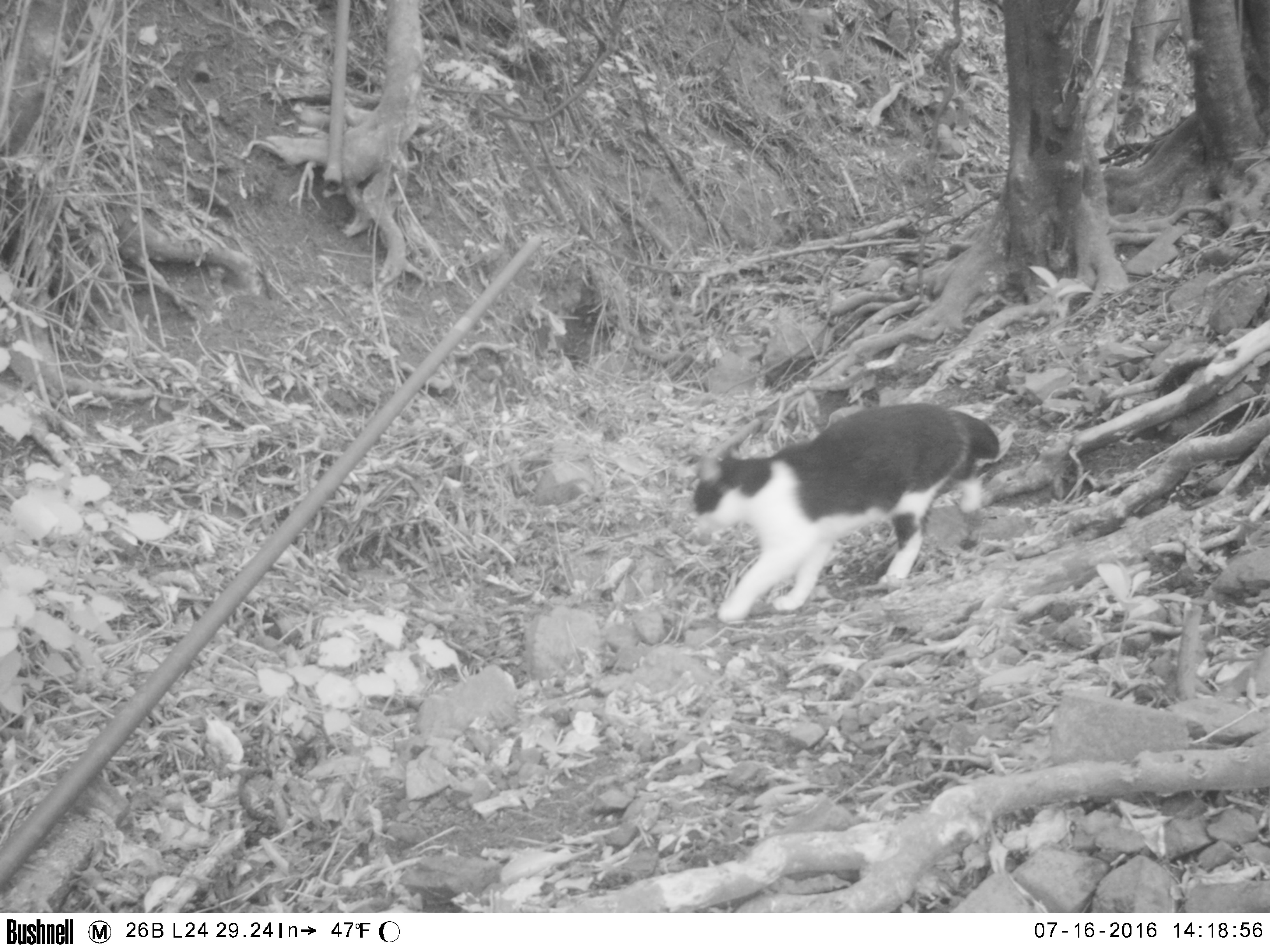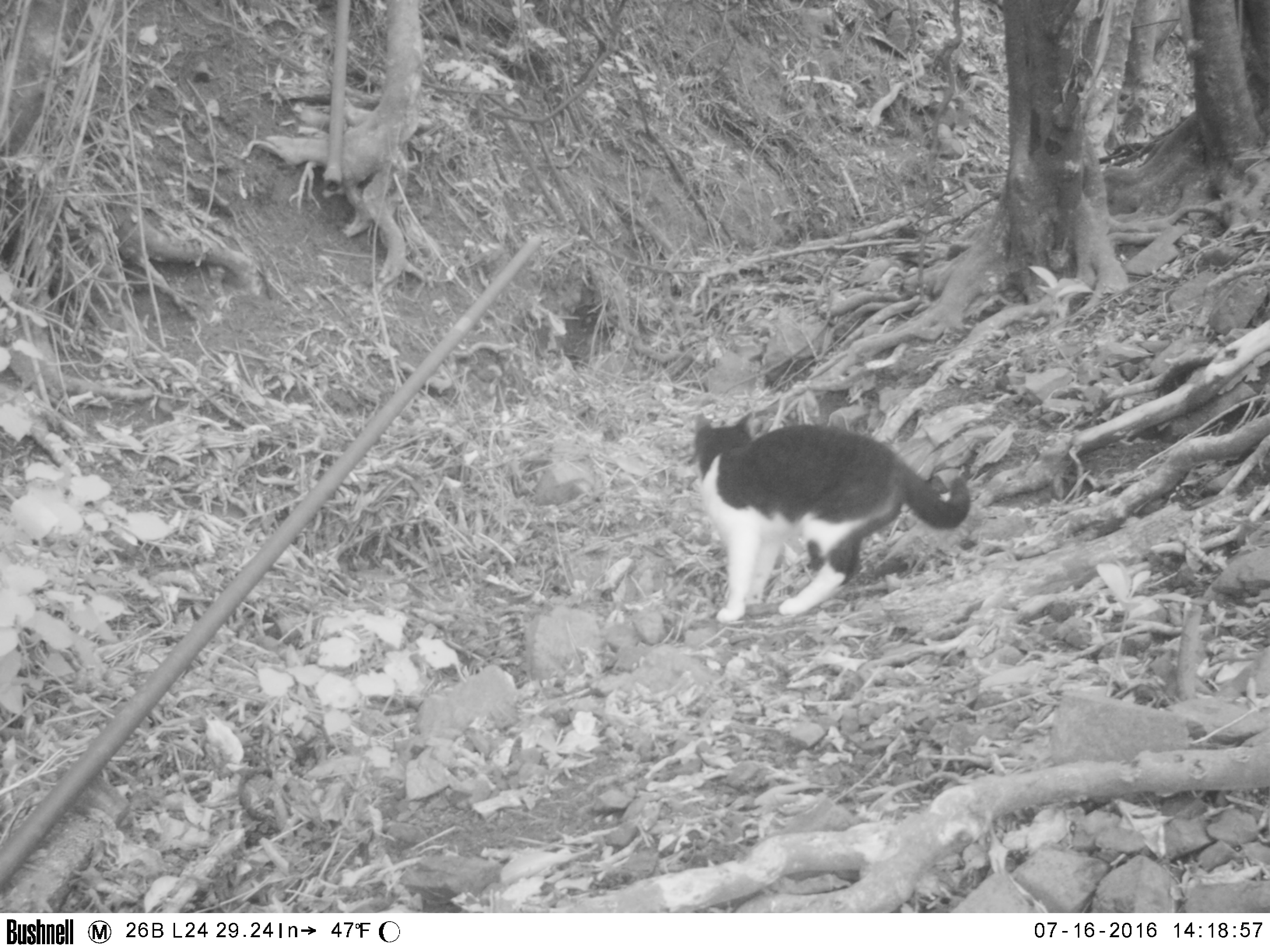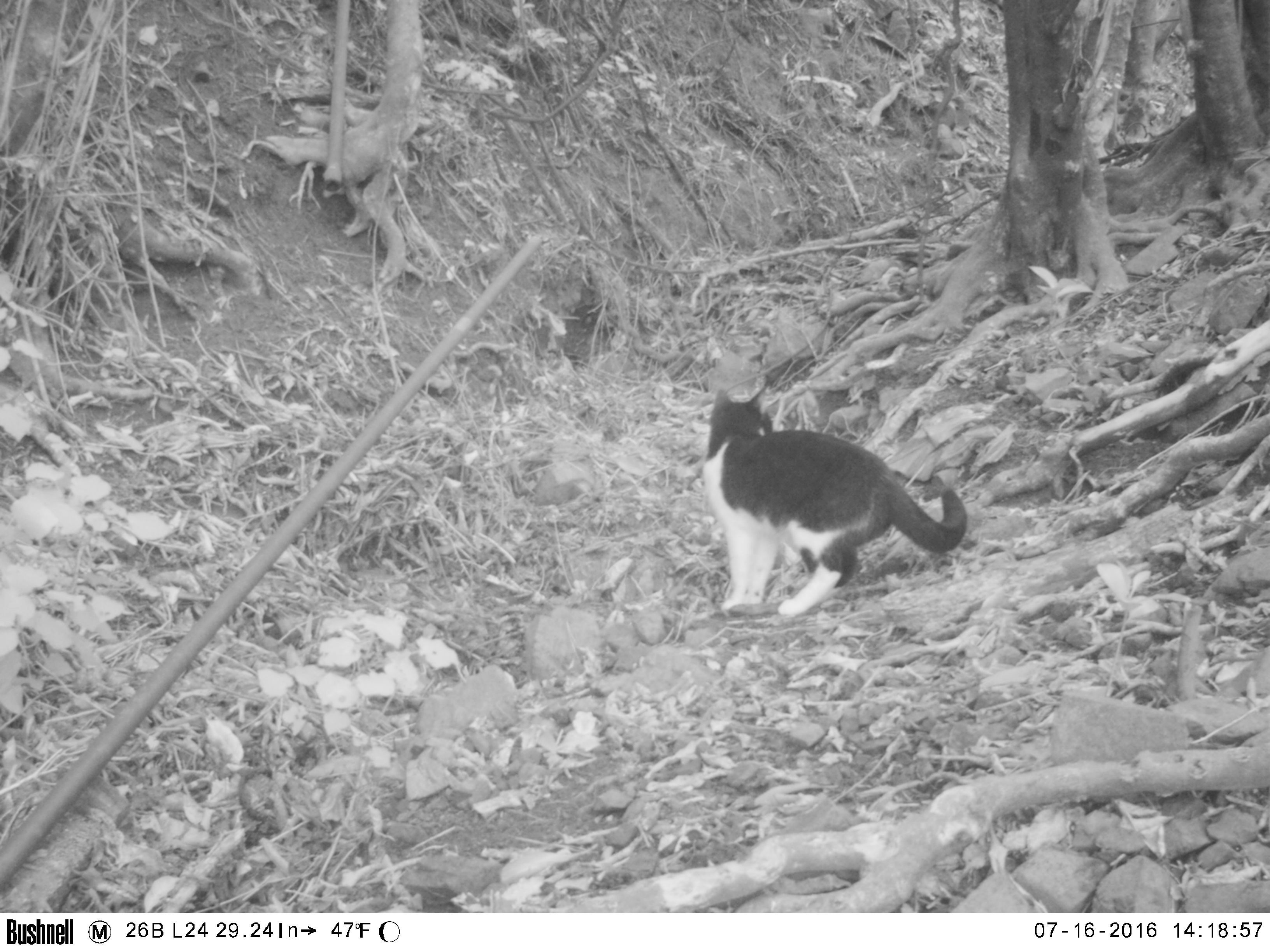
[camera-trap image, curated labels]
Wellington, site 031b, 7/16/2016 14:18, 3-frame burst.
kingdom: Animalia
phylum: Chordata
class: Mammalia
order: Carnivora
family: Felidae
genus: Felis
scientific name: Felis catus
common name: cat